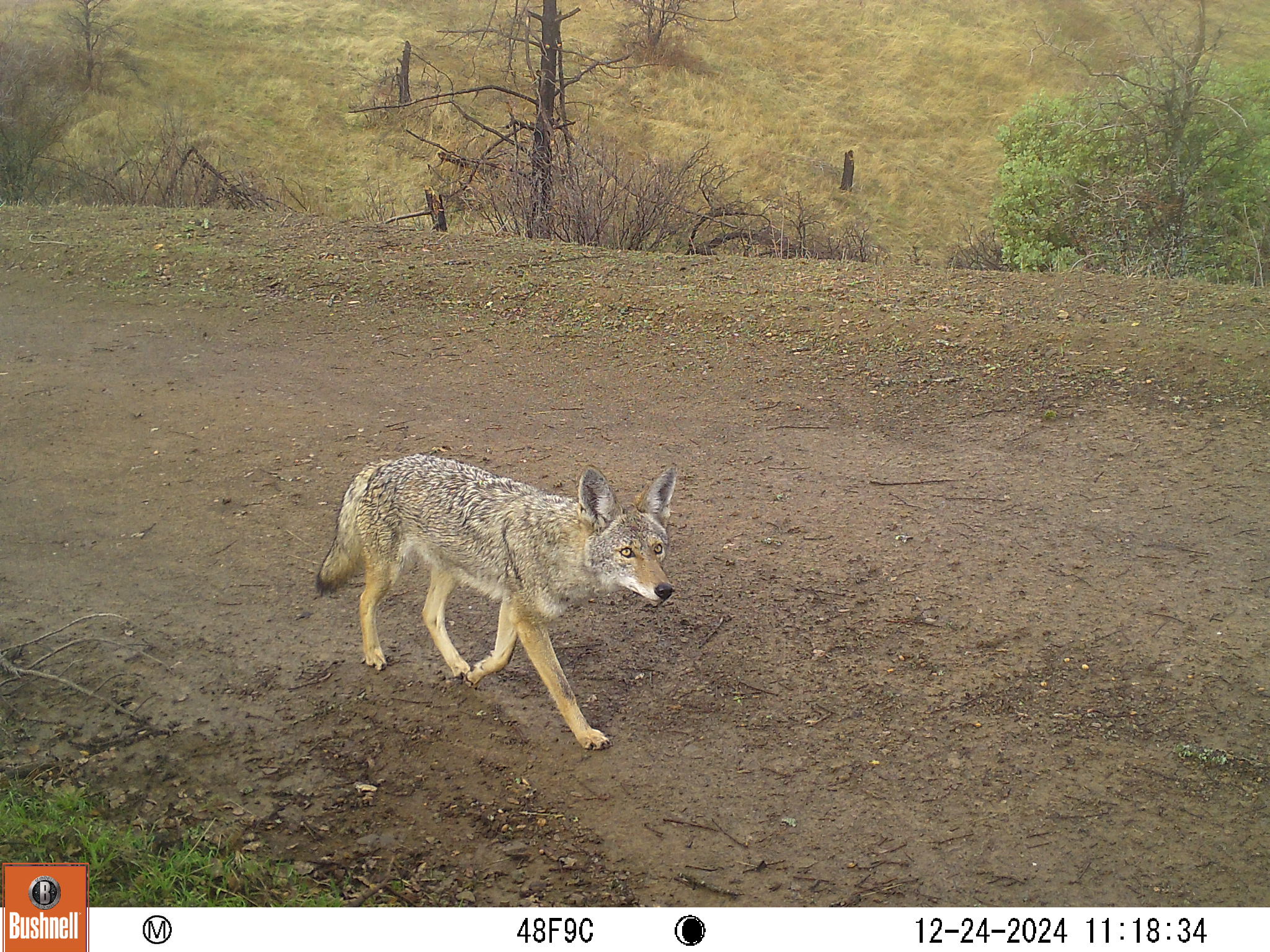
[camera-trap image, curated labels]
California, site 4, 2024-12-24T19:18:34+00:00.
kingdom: Animalia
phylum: Chordata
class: Mammalia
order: Carnivora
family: Canidae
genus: Canis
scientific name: Canis latrans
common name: coyote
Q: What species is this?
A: Coyote (Canis latrans).